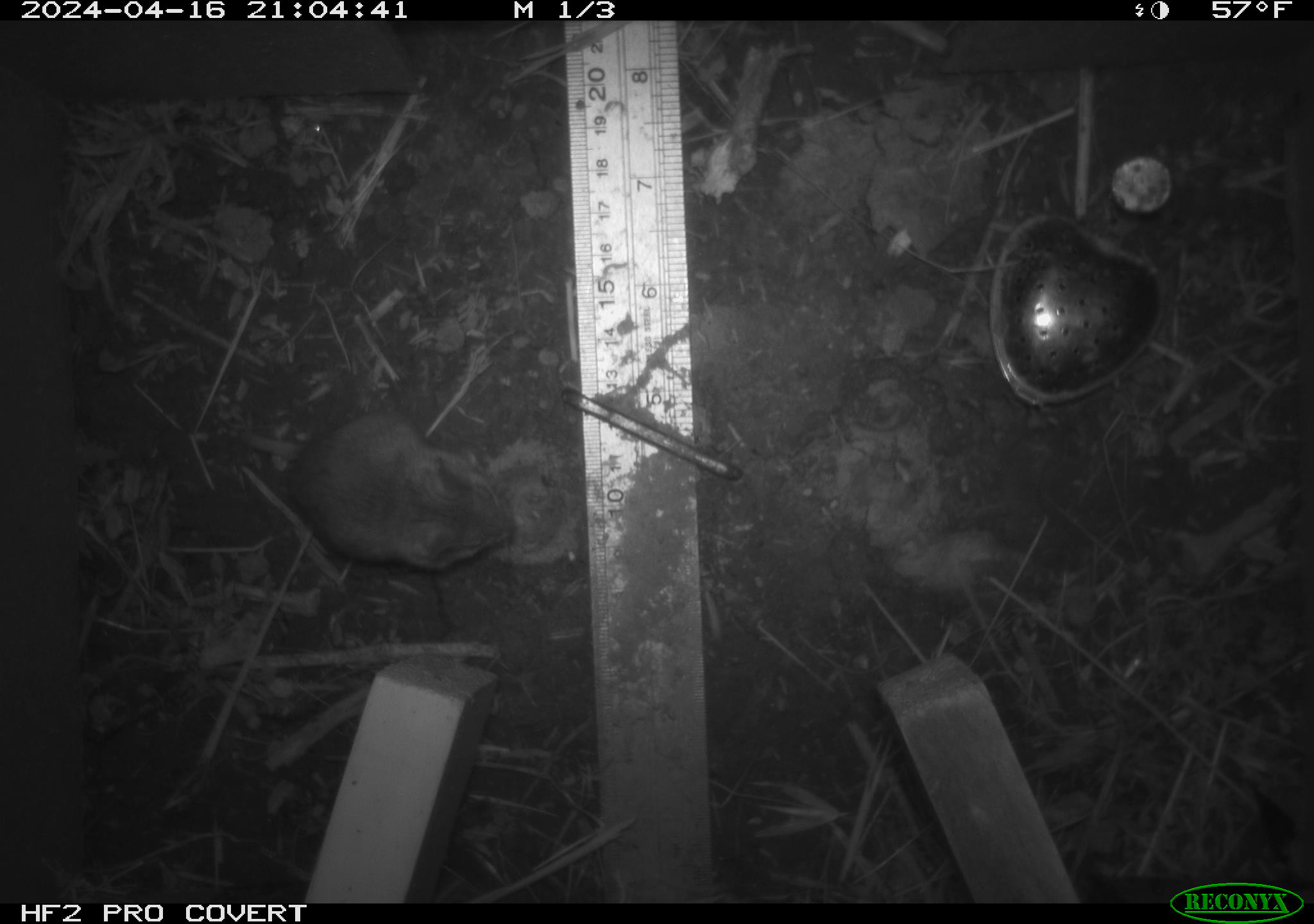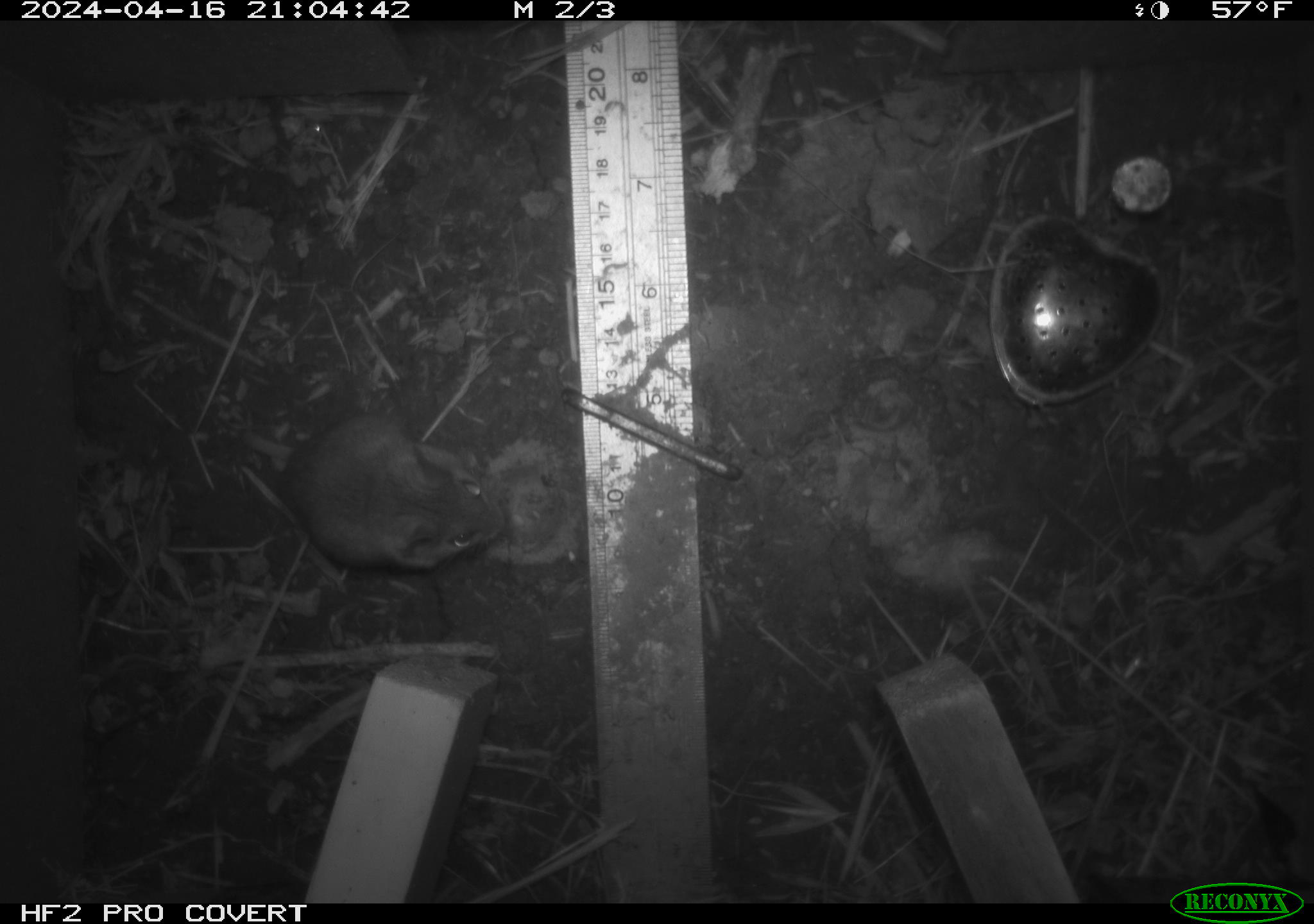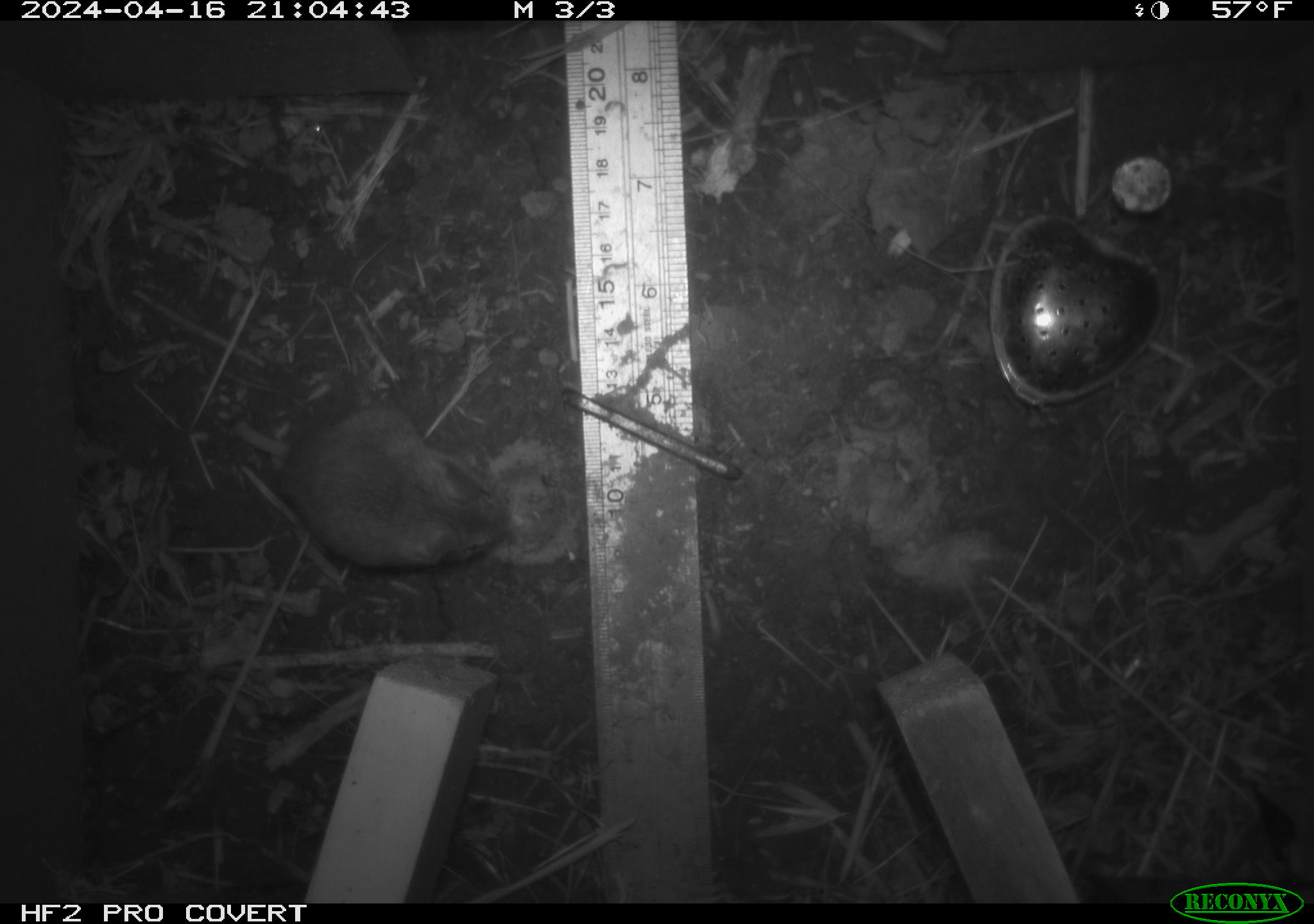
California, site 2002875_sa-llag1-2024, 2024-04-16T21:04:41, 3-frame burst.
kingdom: Animalia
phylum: Chordata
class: Mammalia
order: Rodentia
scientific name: Rodentia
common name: mouse species